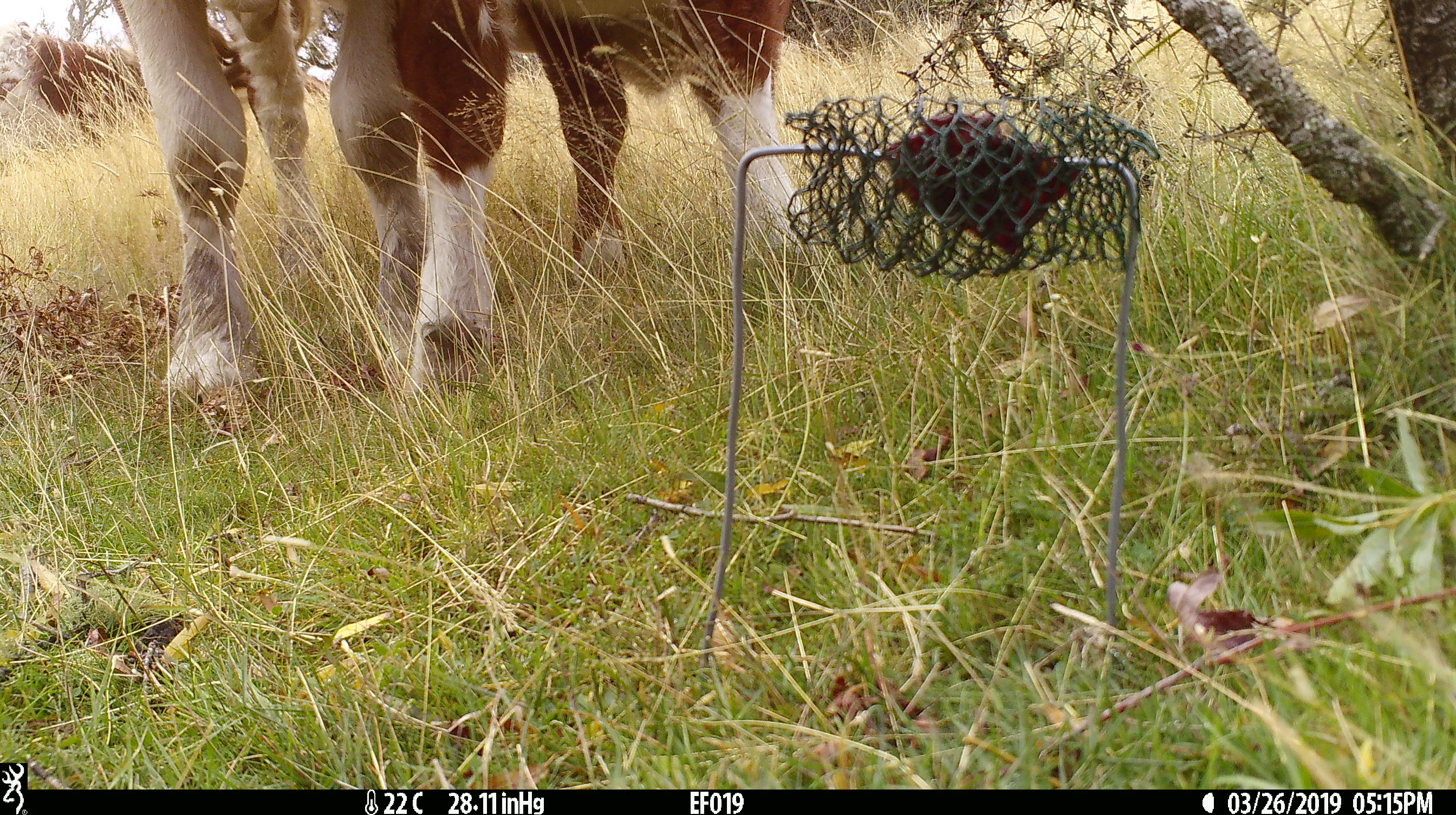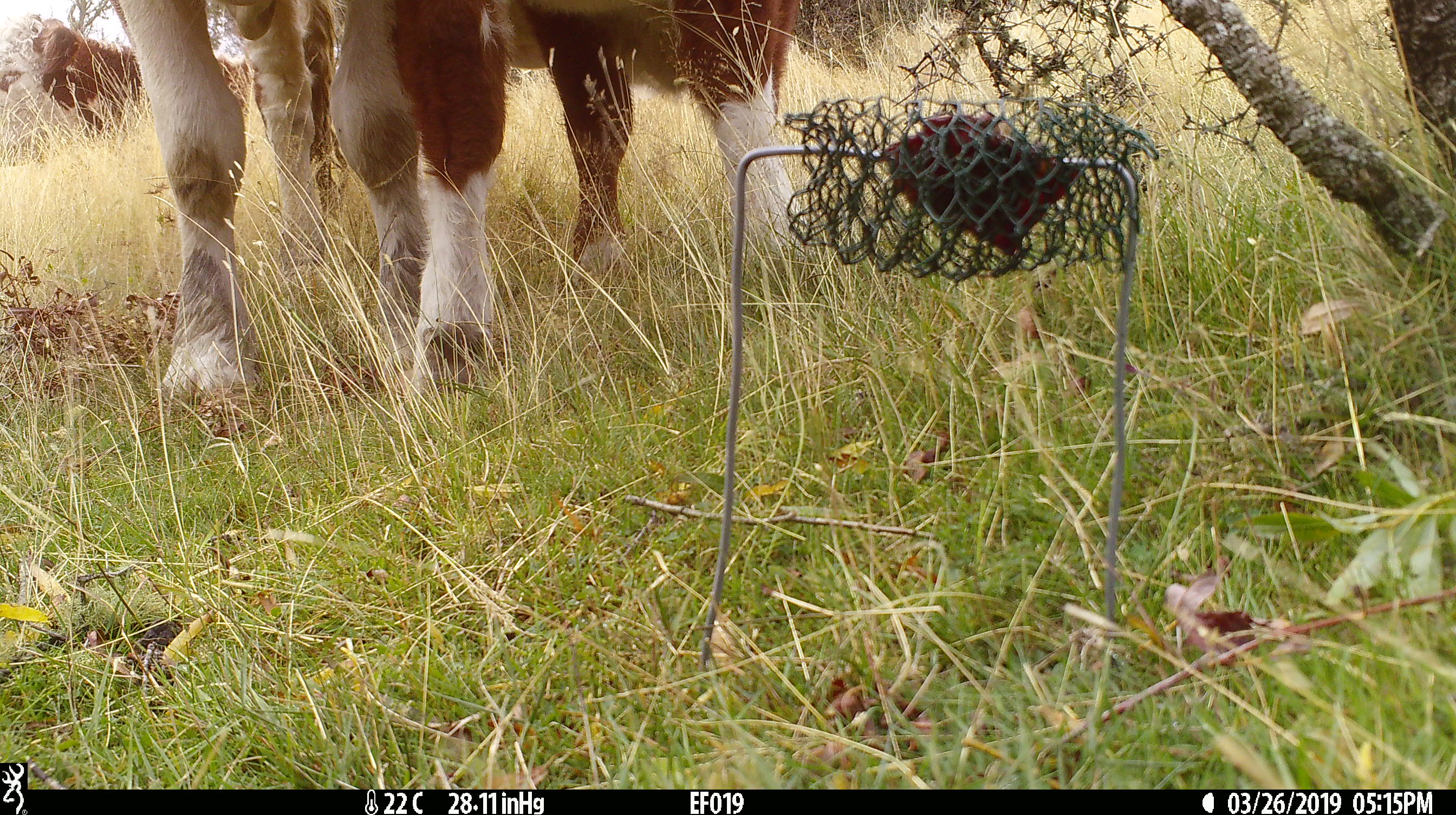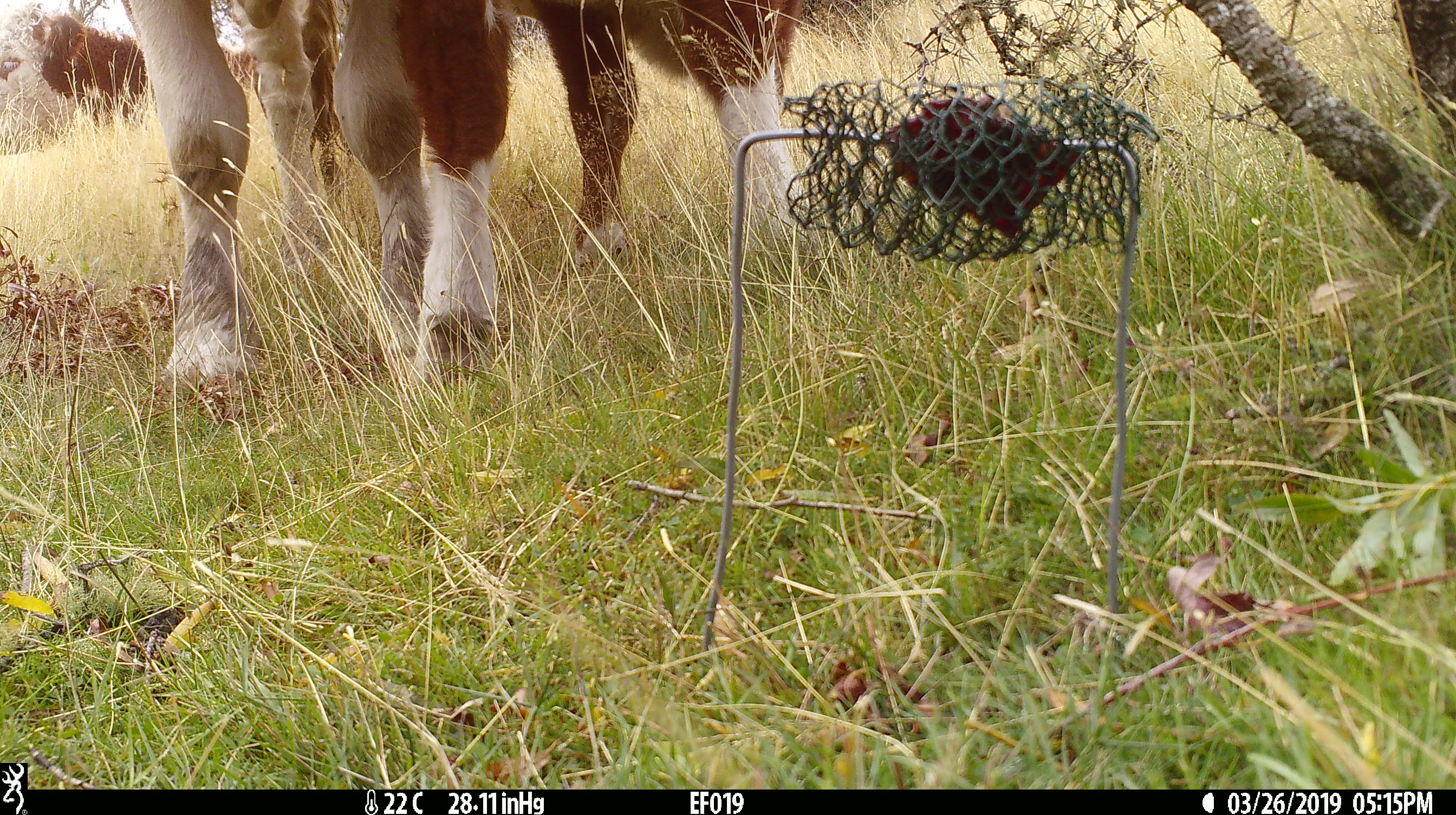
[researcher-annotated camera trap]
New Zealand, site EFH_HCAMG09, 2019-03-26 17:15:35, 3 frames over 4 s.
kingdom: Animalia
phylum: Chordata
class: Mammalia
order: Artiodactyla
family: Bovidae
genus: Bos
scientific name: Bos taurus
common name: domestic cow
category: cow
Cow (domestic cow) (Bos taurus).